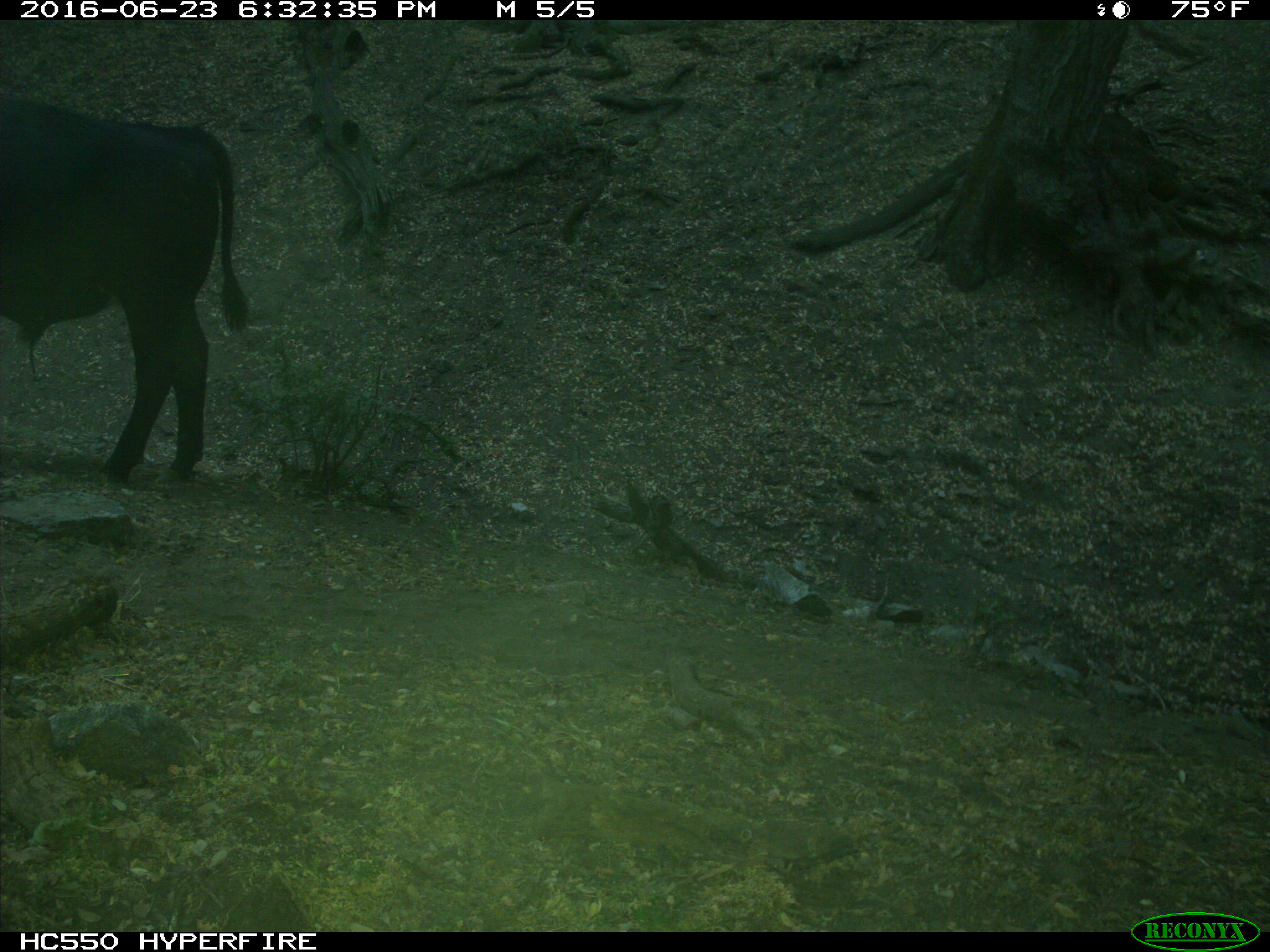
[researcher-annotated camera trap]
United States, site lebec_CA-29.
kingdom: Animalia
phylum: Chordata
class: Mammalia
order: Artiodactyla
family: Bovidae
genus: Bos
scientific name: Bos taurus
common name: domestic cow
Bos taurus (domestic cow).